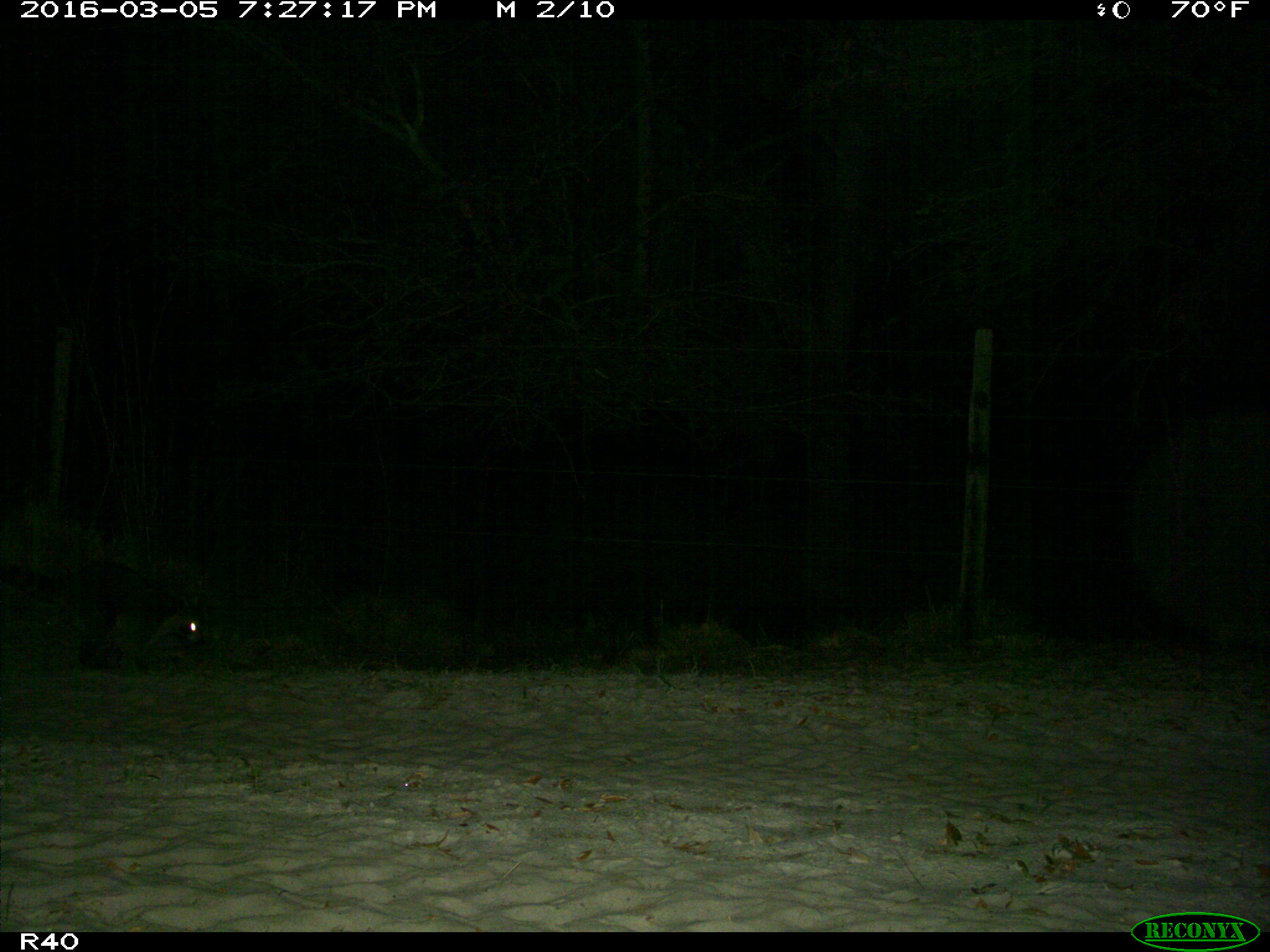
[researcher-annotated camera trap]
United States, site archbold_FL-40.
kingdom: Animalia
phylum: Chordata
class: Mammalia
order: Carnivora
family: Procyonidae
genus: Procyon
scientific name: Procyon lotor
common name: common raccoon